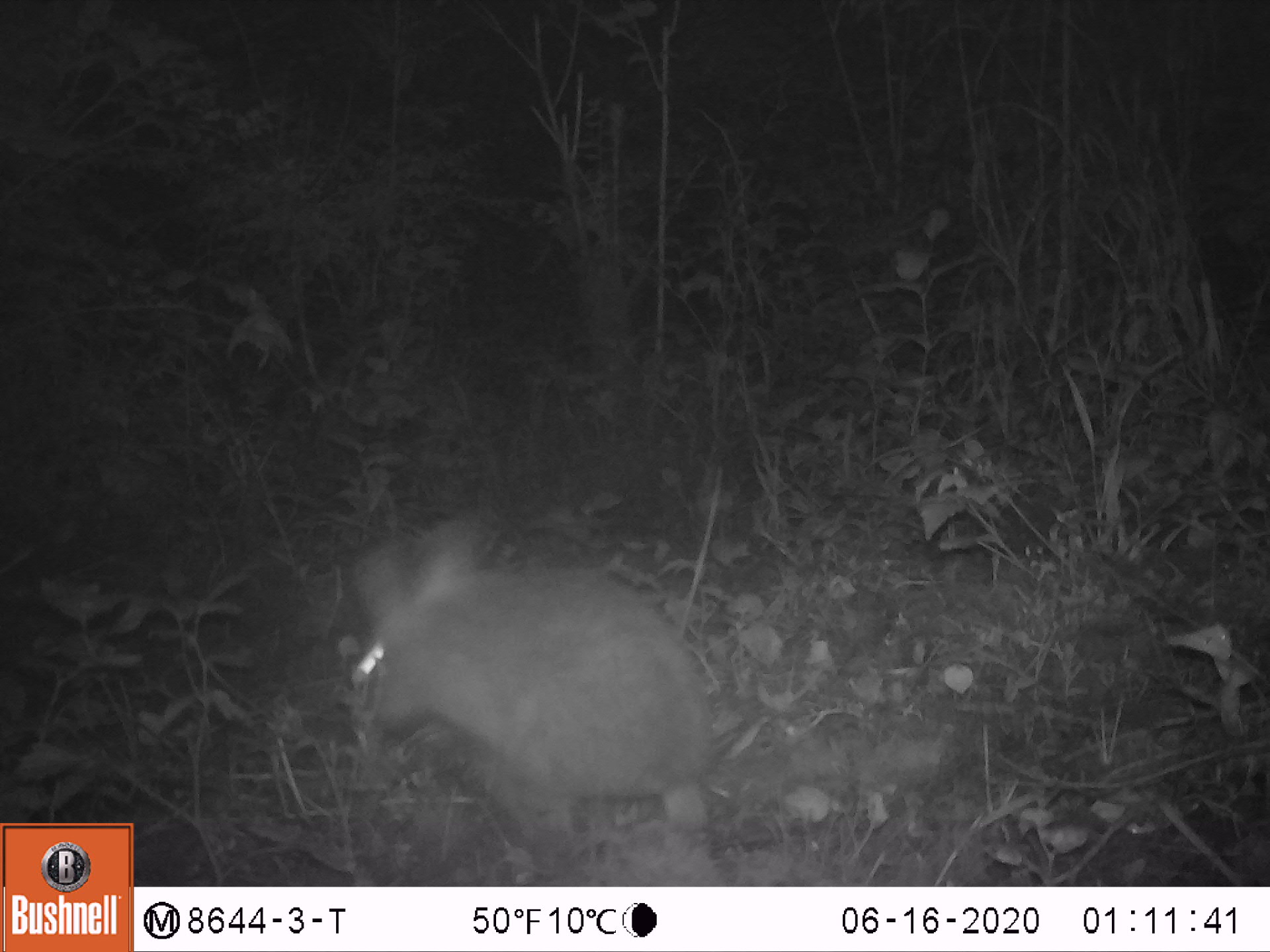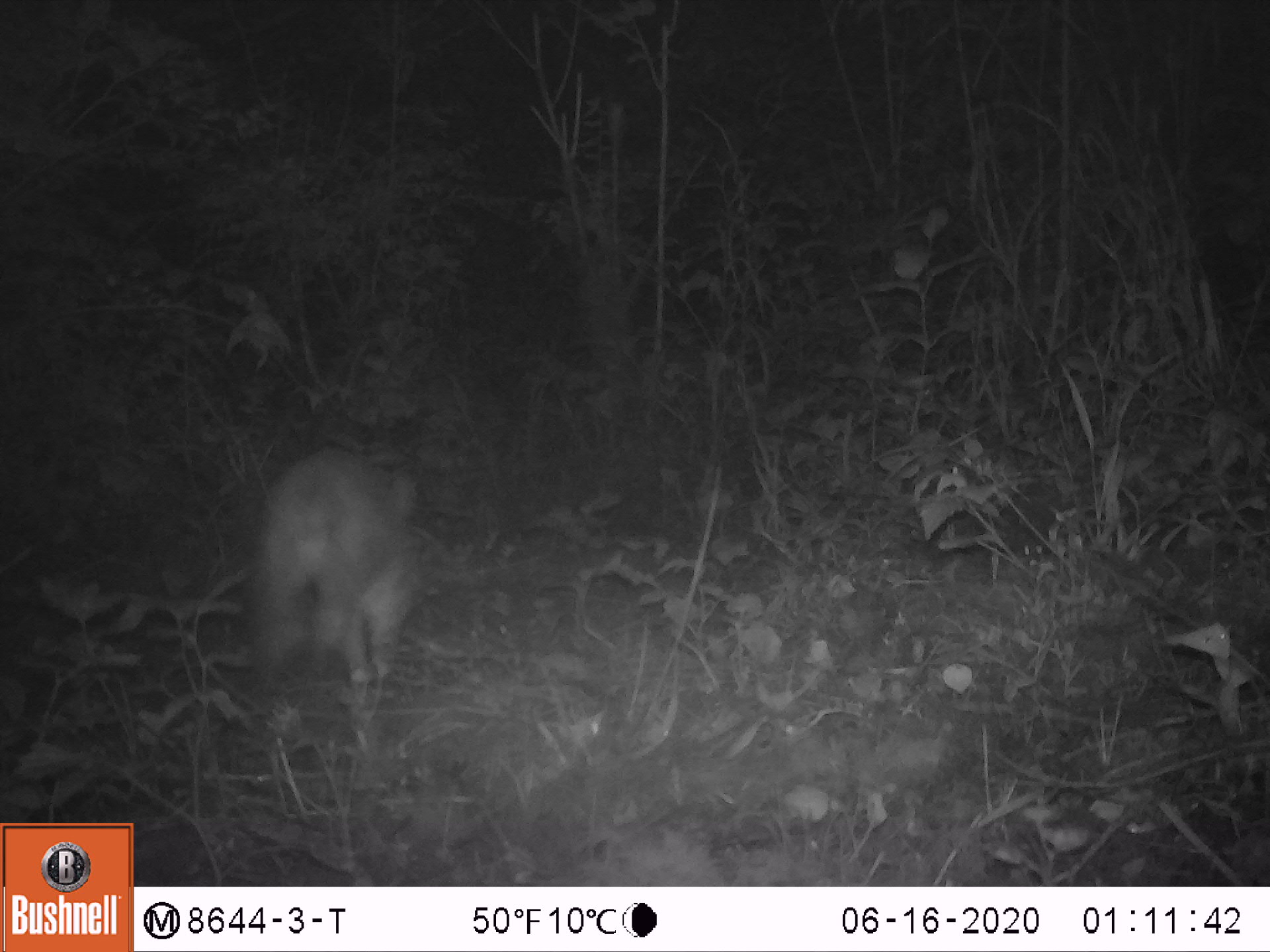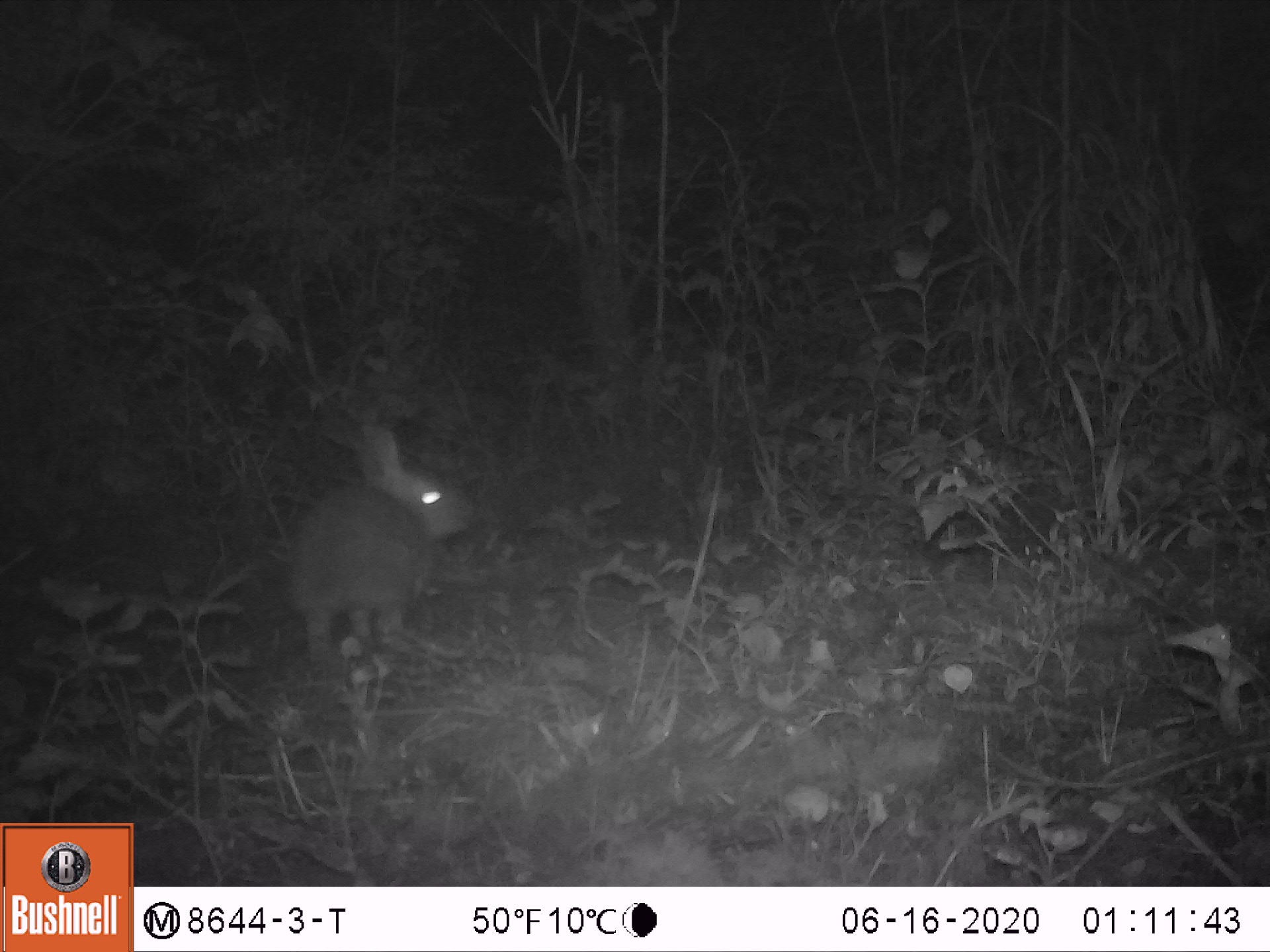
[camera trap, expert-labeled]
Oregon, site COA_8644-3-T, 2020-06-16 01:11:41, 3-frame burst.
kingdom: Animalia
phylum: Chordata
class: Mammalia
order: Lagomorpha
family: Leporidae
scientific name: Leporidae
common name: hares and rabbits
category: leporidae family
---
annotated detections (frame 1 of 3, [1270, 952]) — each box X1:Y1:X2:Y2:
leporidae family: 342:528:719:797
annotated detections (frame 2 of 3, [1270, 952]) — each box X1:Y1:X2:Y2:
leporidae family: 250:427:421:682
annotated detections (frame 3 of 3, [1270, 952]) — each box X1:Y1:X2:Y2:
leporidae family: 275:424:485:659